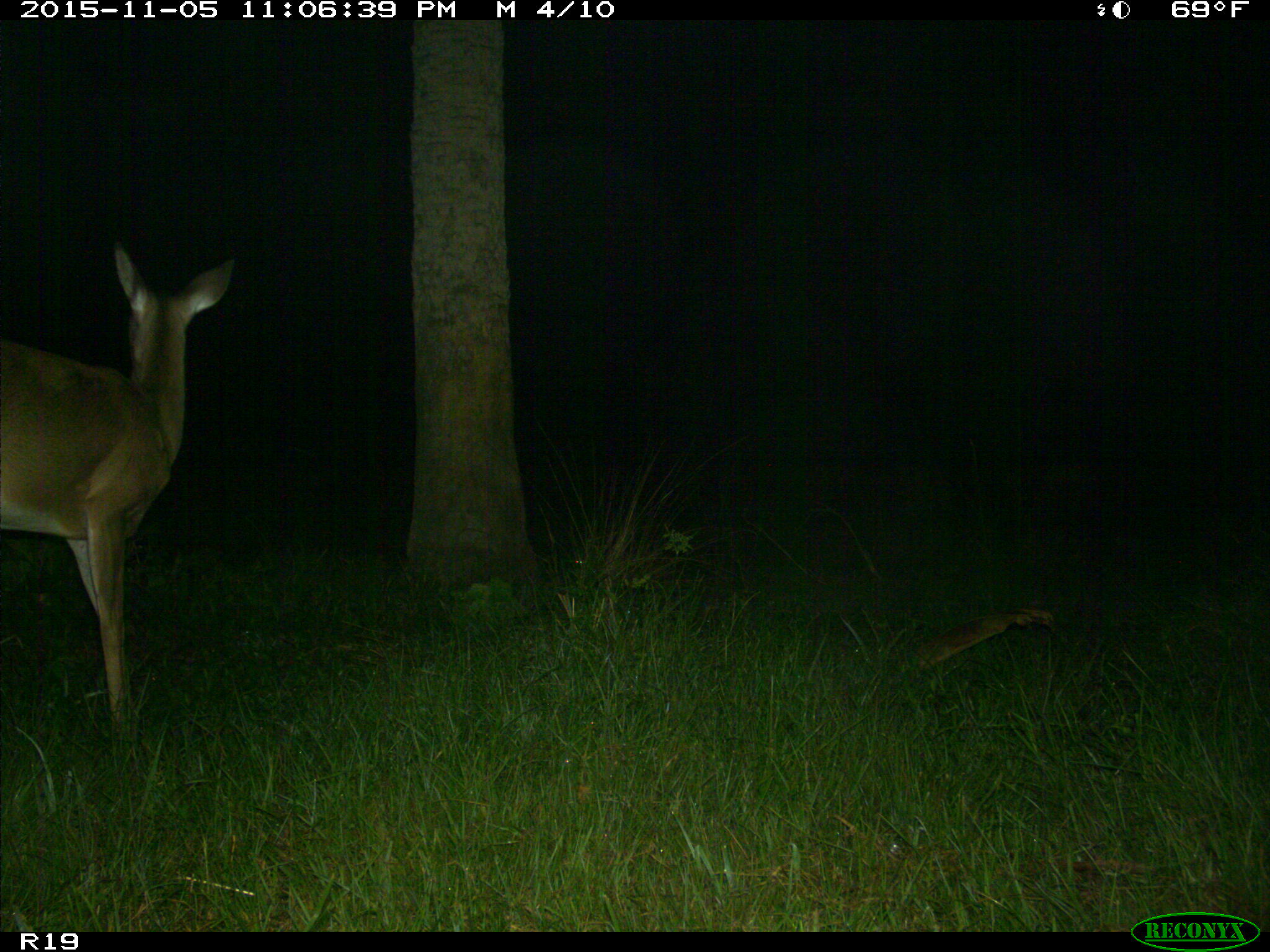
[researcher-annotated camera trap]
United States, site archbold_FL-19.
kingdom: Animalia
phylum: Chordata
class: Mammalia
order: Artiodactyla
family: Cervidae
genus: Odocoileus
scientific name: Odocoileus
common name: deer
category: unidentified deer